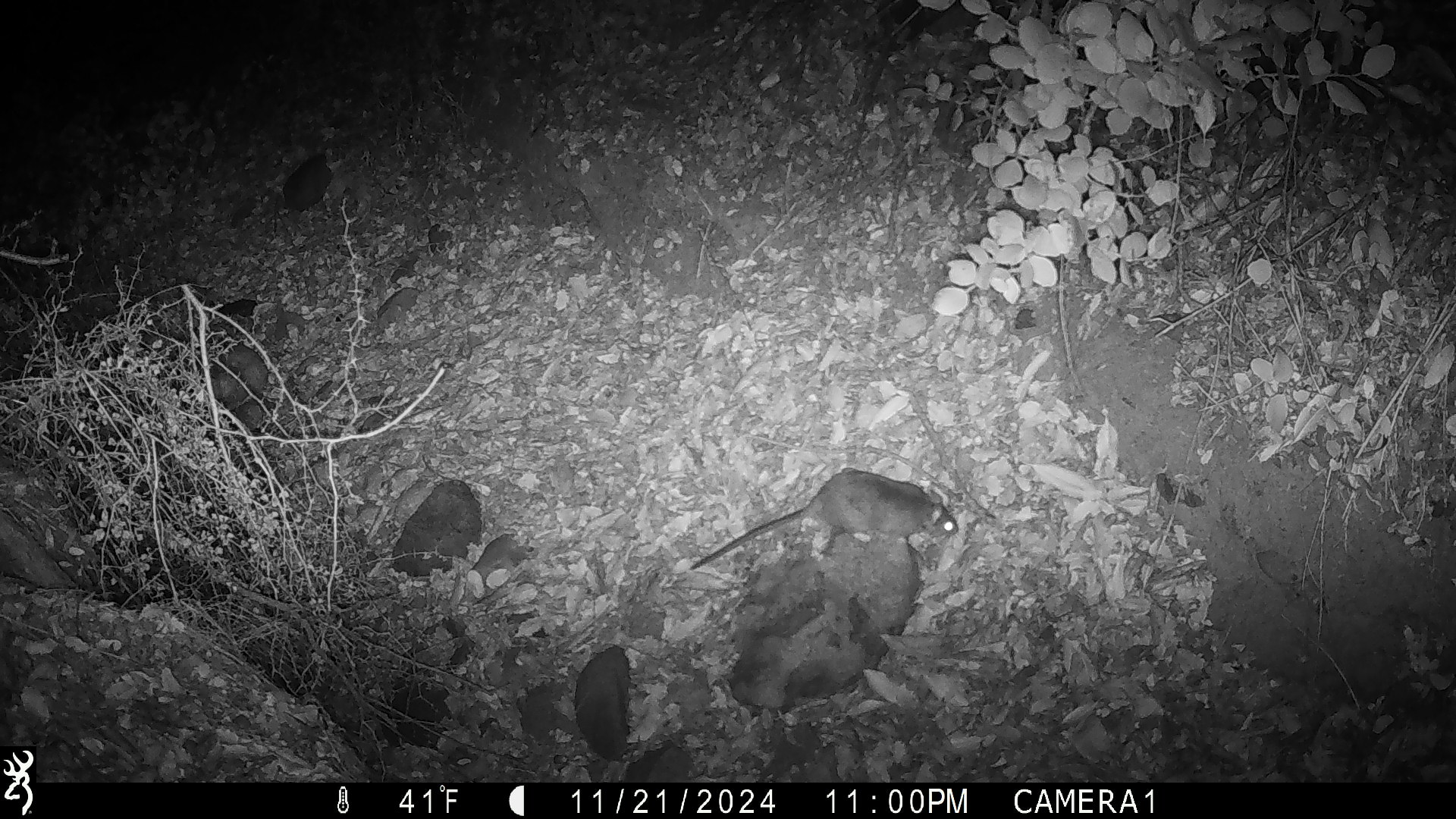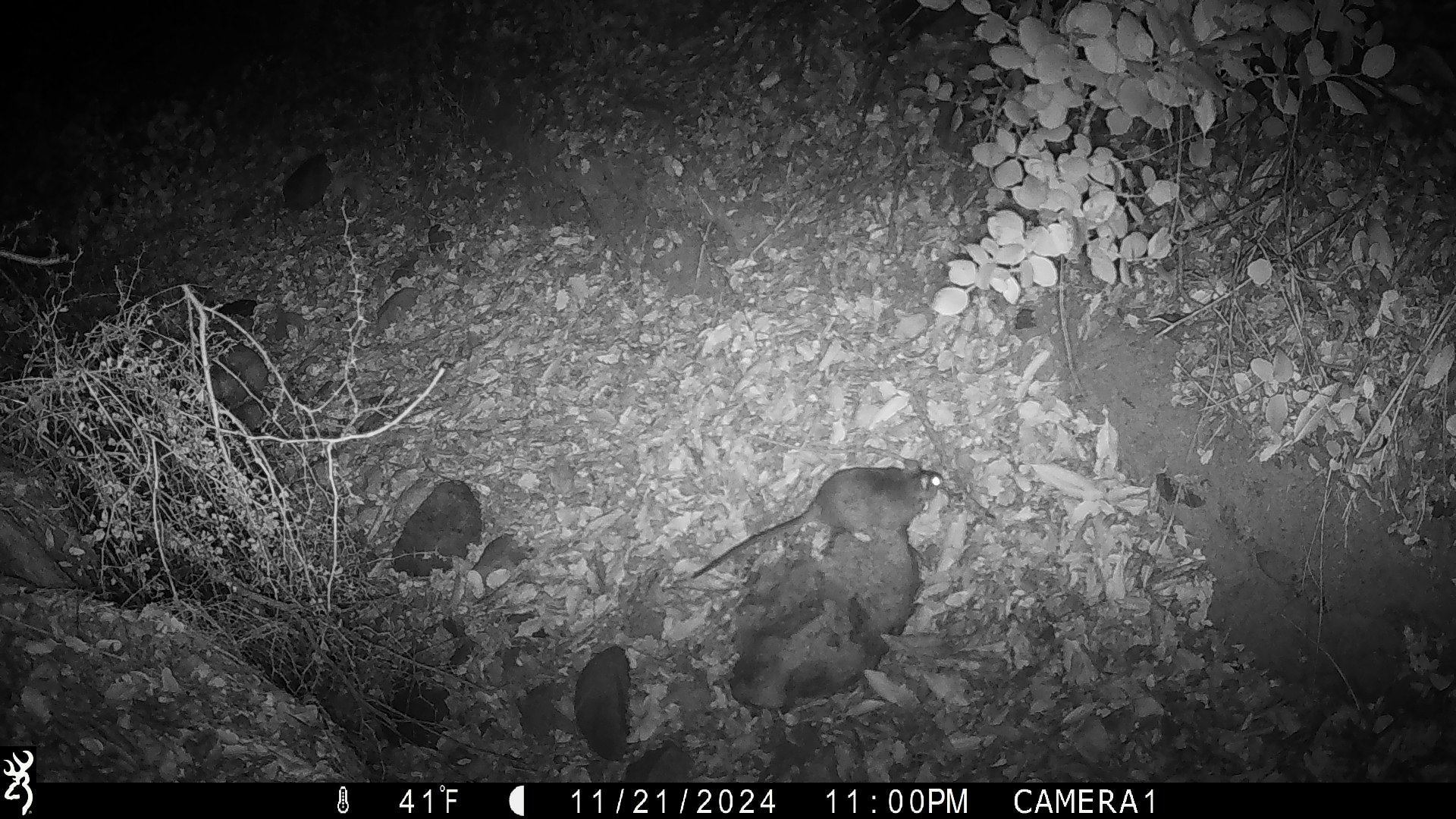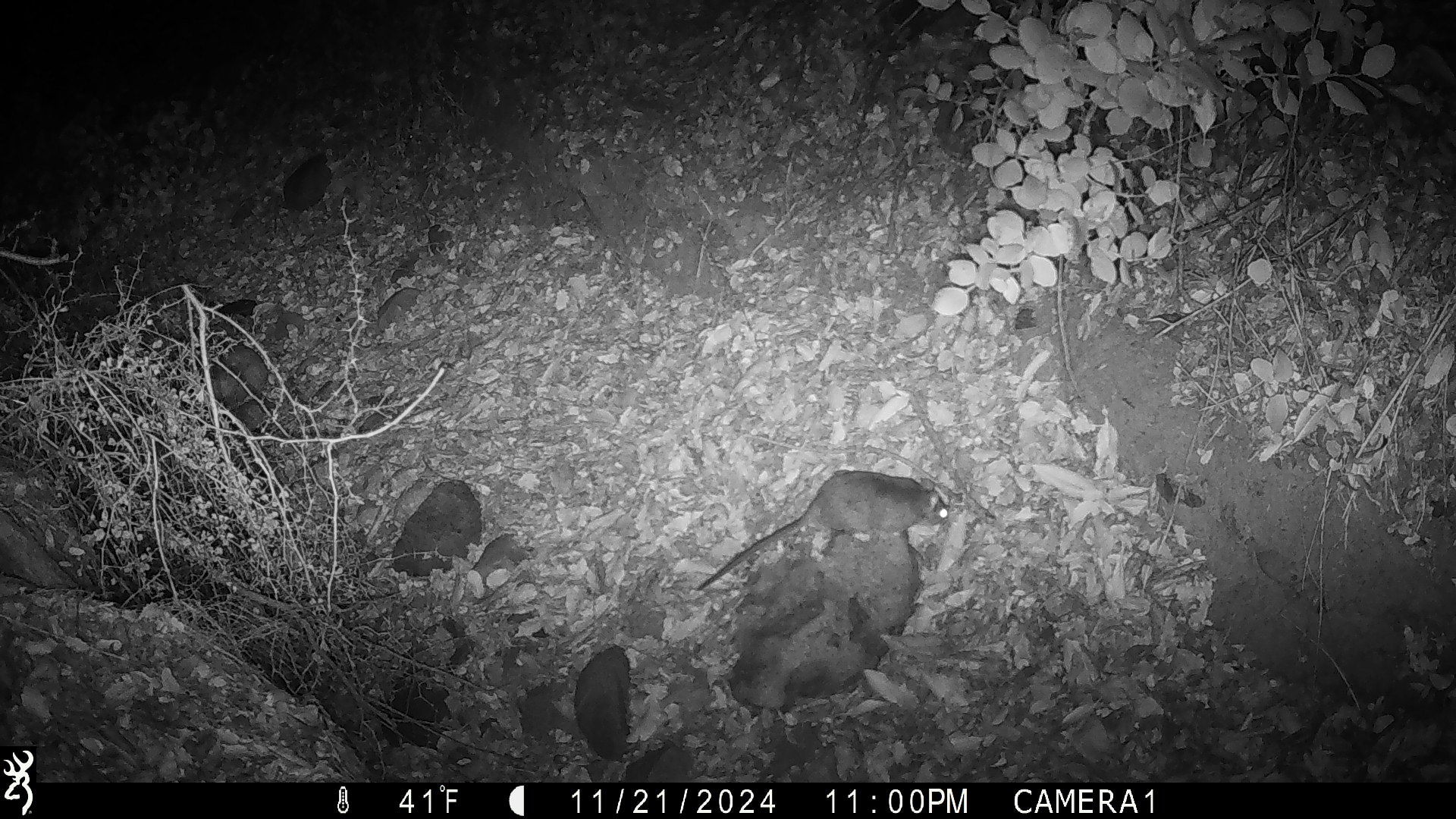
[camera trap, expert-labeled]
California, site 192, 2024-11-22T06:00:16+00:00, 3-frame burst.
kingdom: Animalia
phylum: Chordata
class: Mammalia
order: Rodentia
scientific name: Rodentia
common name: mouse or rat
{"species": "mouse or rat (Rodentia)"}